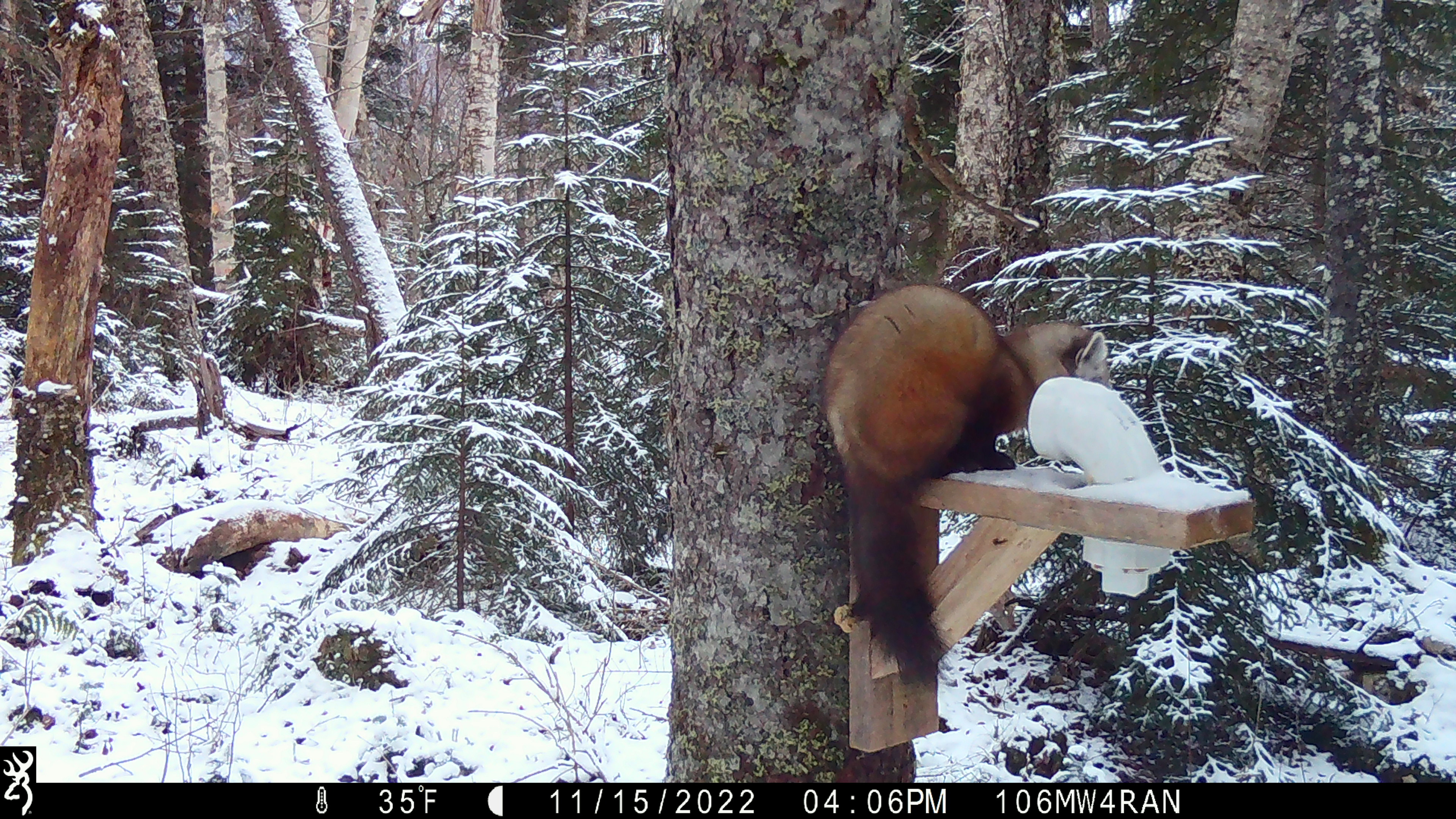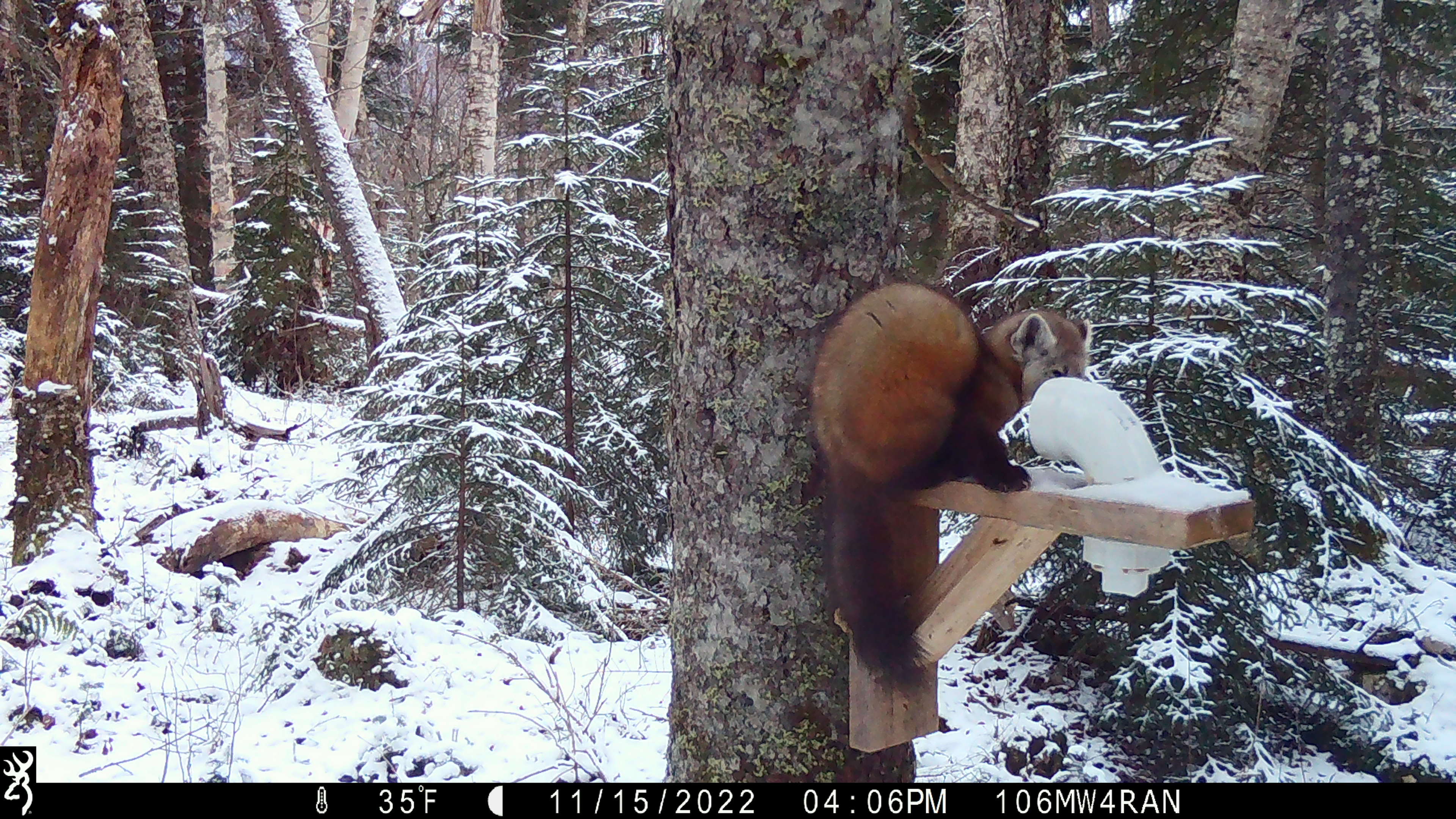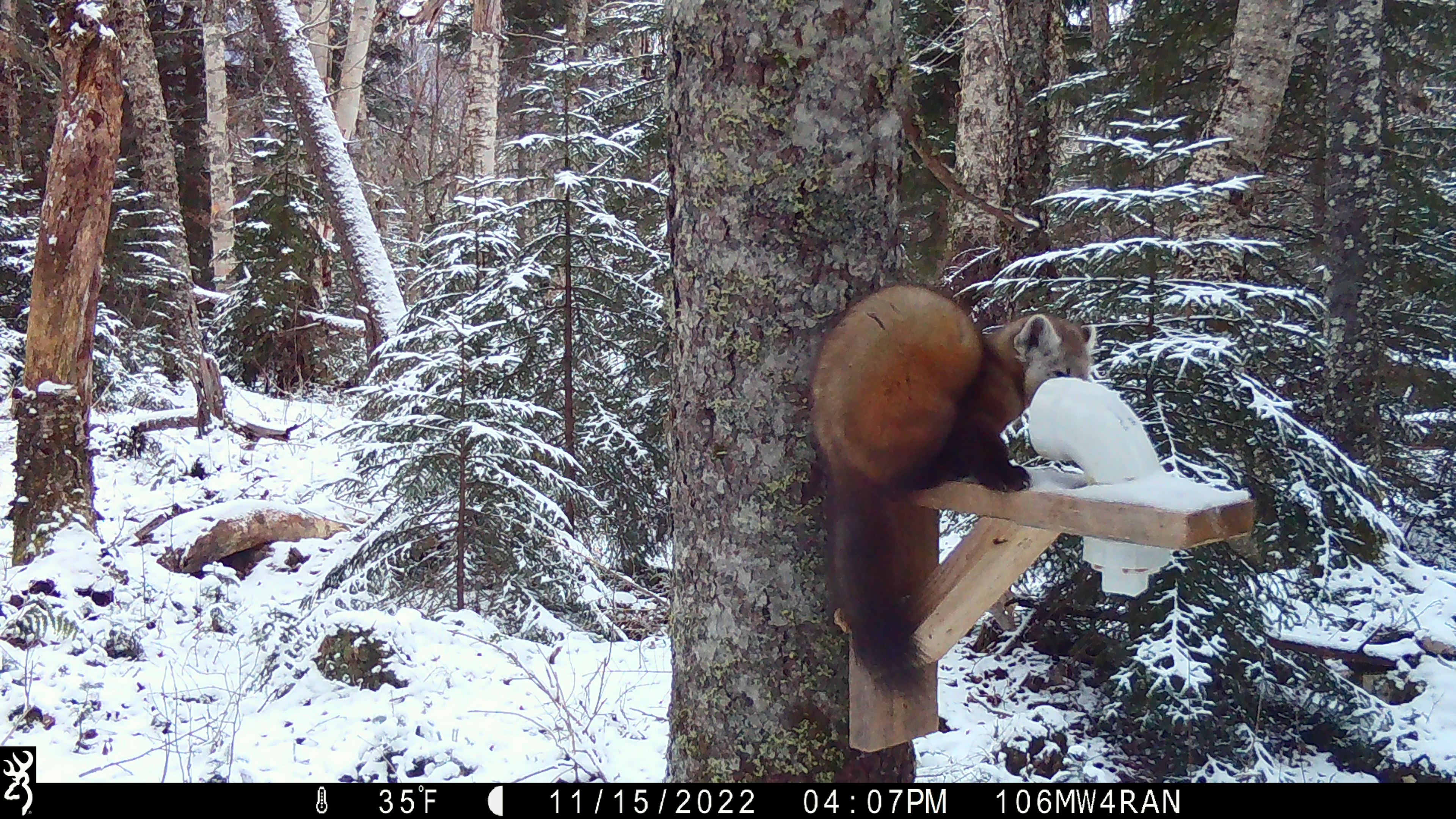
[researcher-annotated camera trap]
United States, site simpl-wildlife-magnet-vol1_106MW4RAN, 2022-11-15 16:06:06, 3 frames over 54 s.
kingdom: Animalia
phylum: Chordata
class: Mammalia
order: Carnivora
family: Mustelidae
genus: Martes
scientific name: Martes americana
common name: american marten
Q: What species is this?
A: American marten (Martes americana).